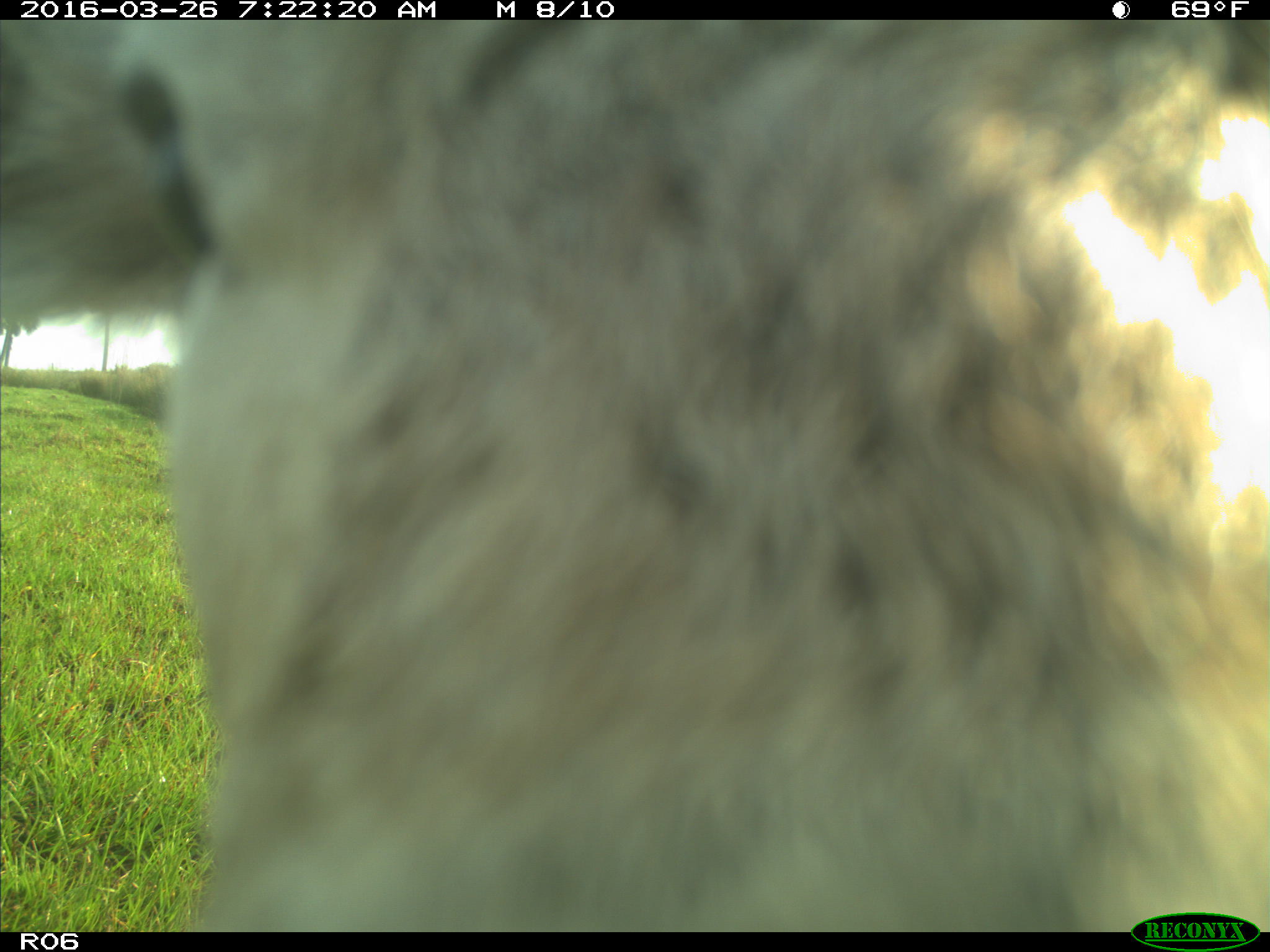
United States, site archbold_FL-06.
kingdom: Animalia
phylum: Chordata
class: Mammalia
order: Artiodactyla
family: Bovidae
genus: Bos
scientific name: Bos taurus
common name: domestic cow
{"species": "Bos taurus (domestic cow)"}